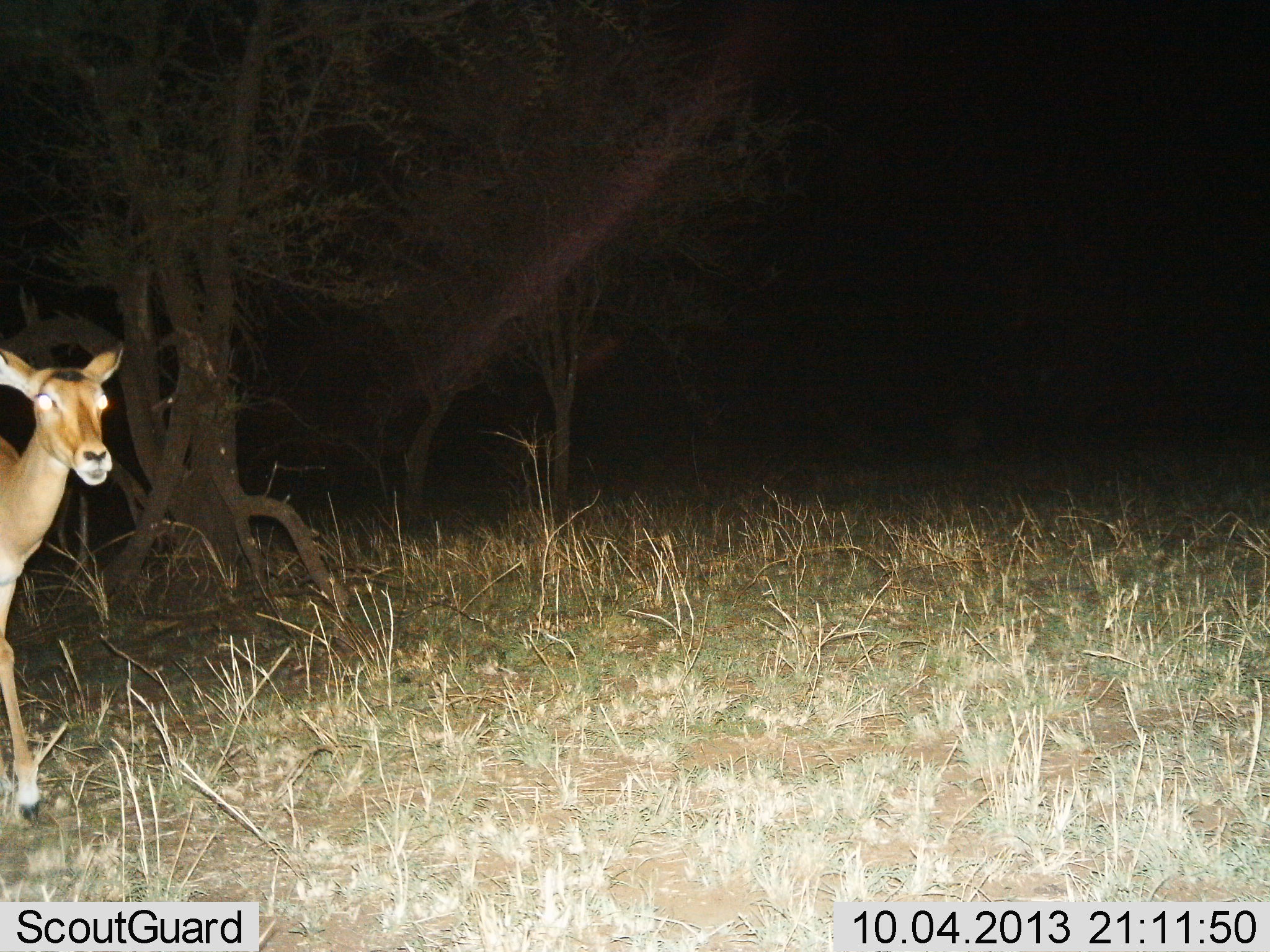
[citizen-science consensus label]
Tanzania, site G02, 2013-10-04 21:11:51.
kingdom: Animalia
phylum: Chordata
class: Mammalia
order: Artiodactyla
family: Bovidae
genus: Aepyceros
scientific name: Aepyceros melampus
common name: impala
Impala (Aepyceros melampus), count 1. Behavior (volunteer vote fractions): standing 30%, resting 0%, moving 70%, interacting 0%. Young present (vote fraction): 0%. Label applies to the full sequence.